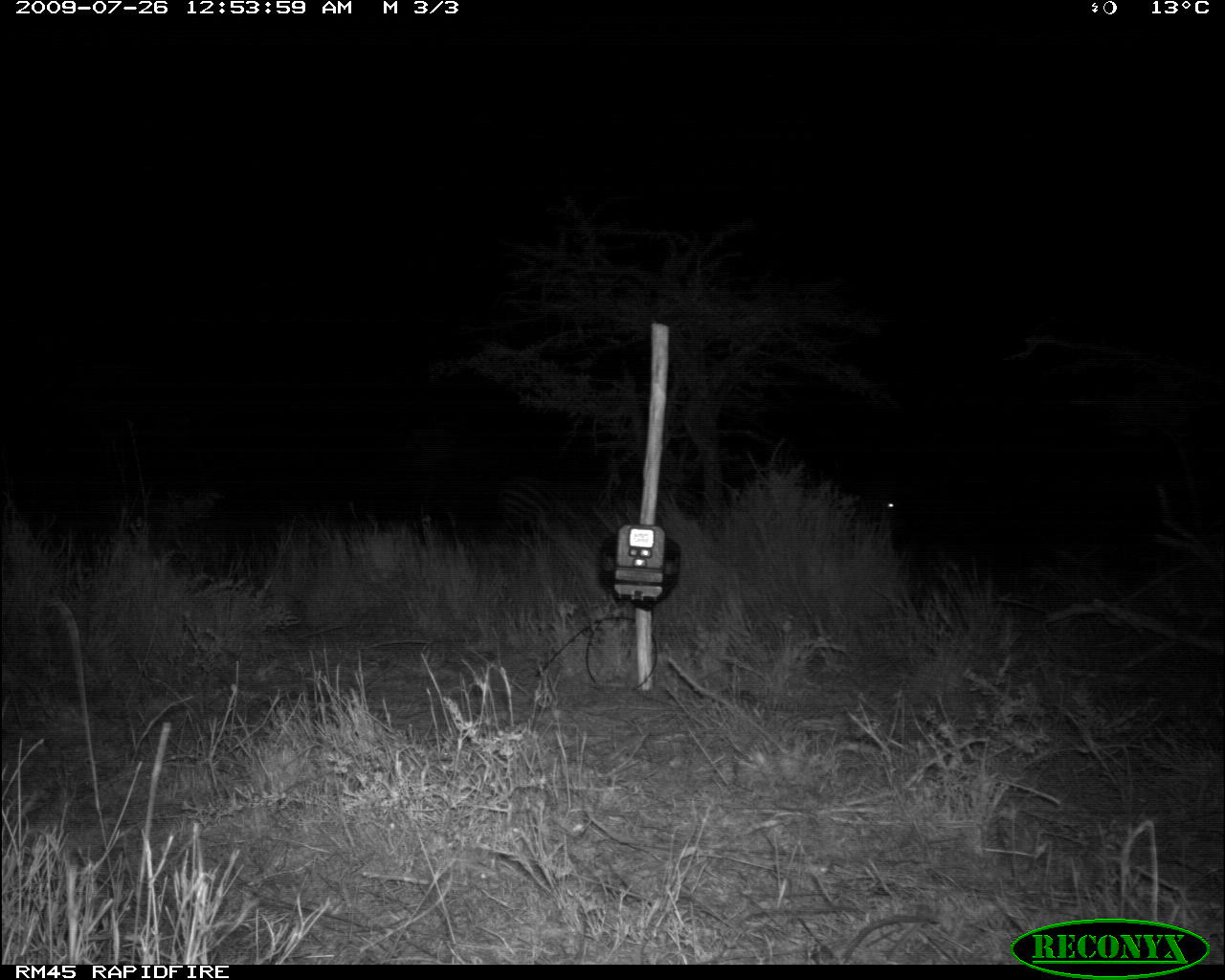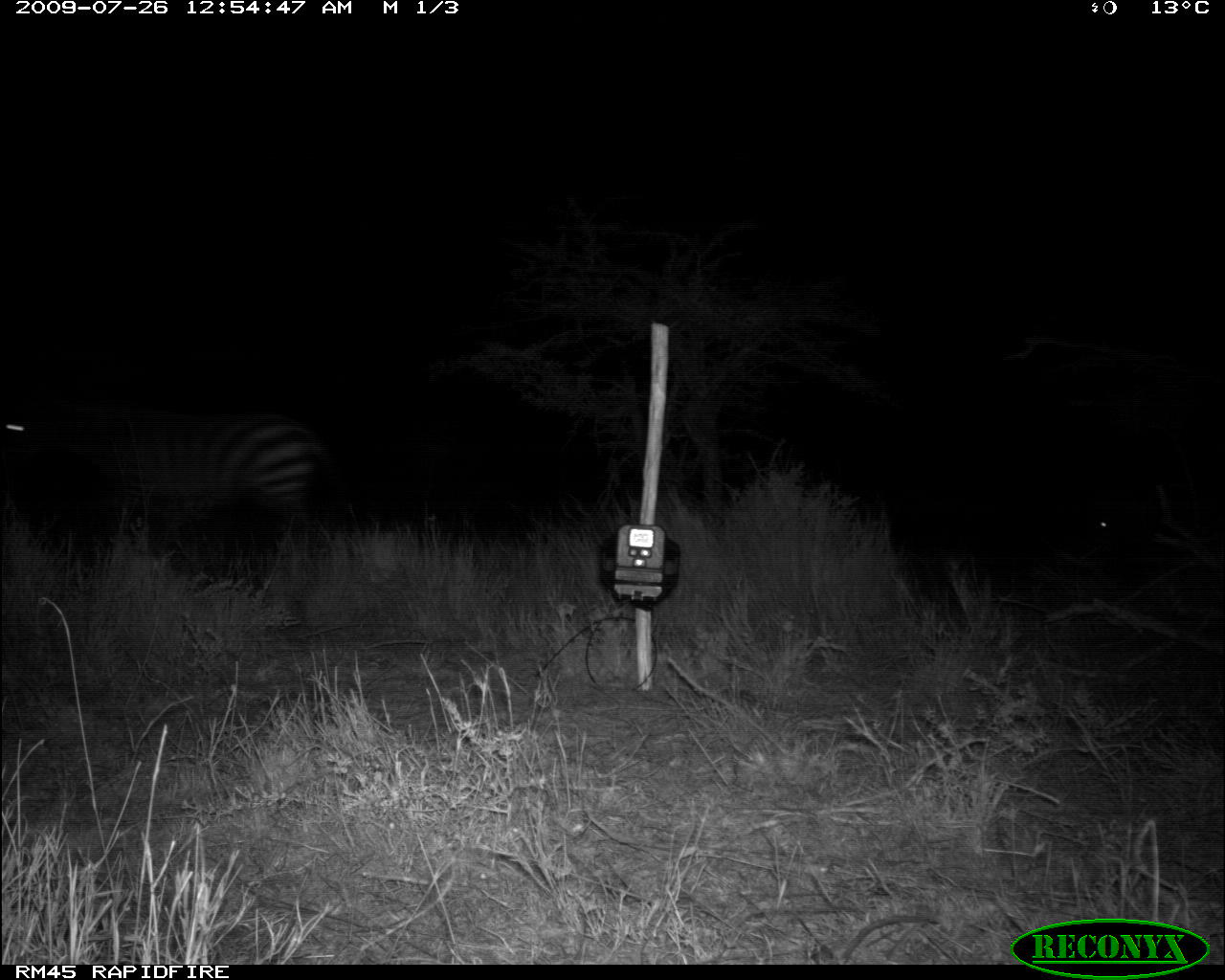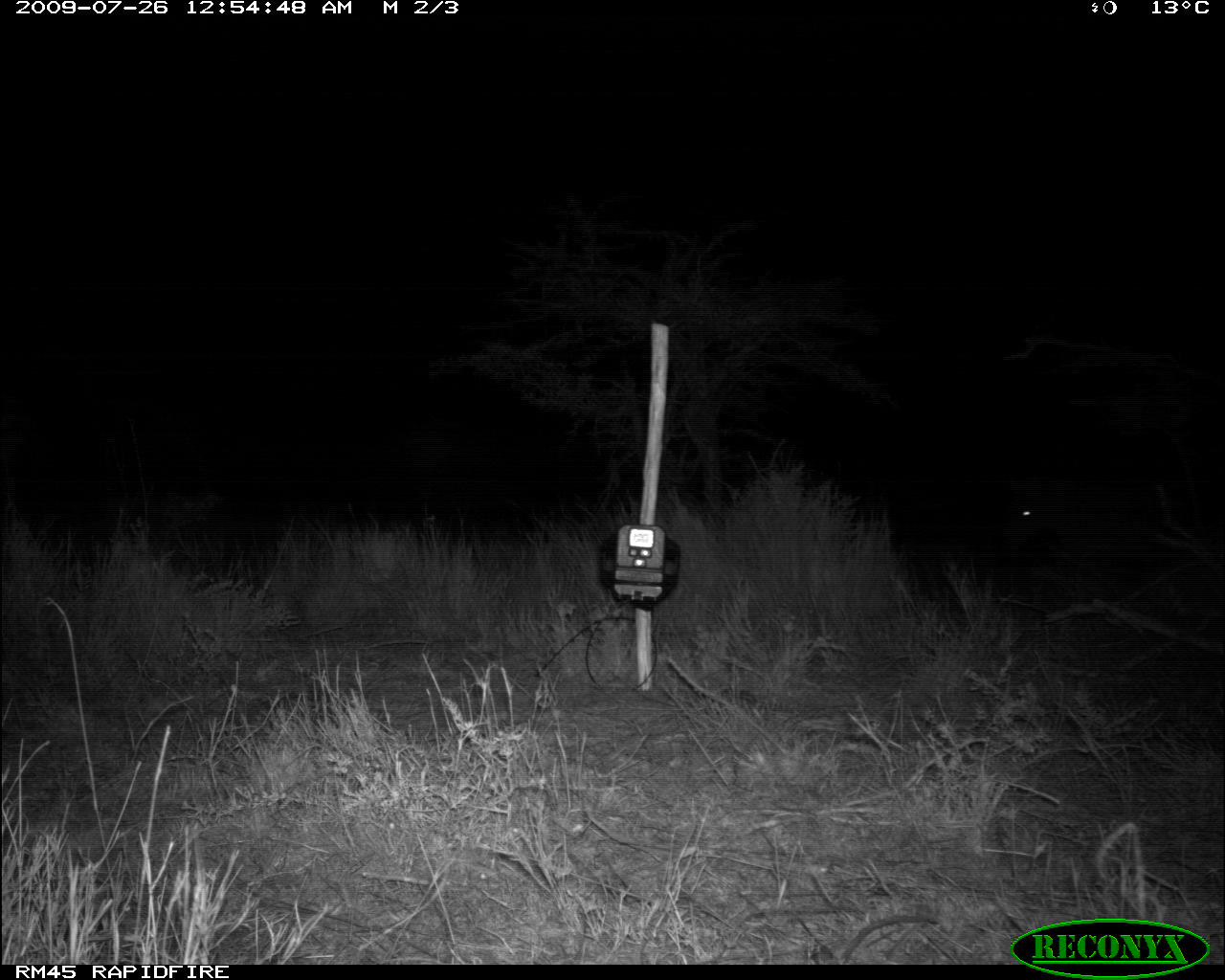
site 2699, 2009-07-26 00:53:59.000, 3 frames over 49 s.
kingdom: Animalia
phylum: Chordata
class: Mammalia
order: Perissodactyla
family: Equidae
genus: Equus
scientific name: Equus quagga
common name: plains zebra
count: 2